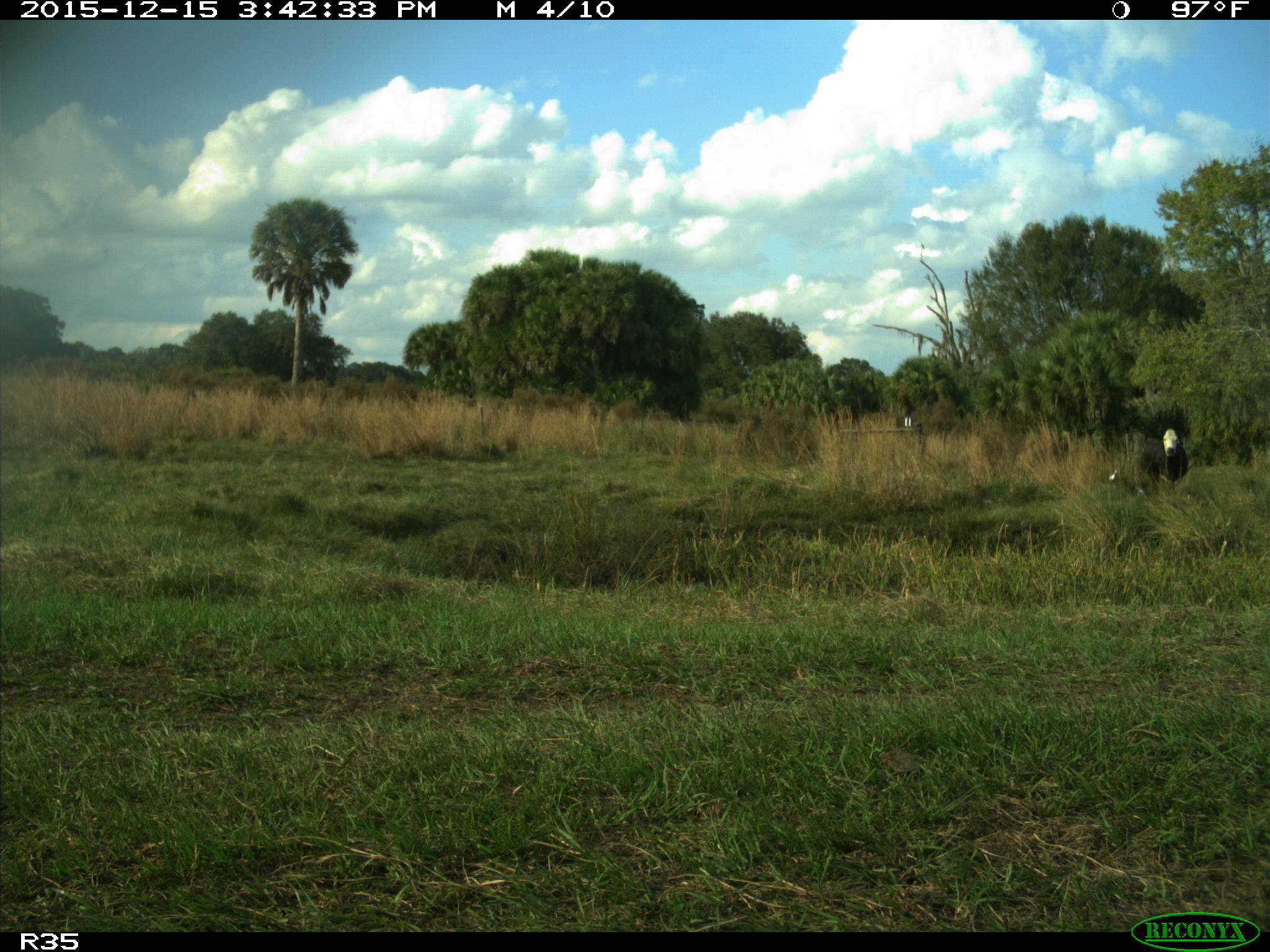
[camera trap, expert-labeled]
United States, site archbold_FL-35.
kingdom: Animalia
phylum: Chordata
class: Mammalia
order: Artiodactyla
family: Bovidae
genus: Bos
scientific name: Bos taurus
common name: domestic cow